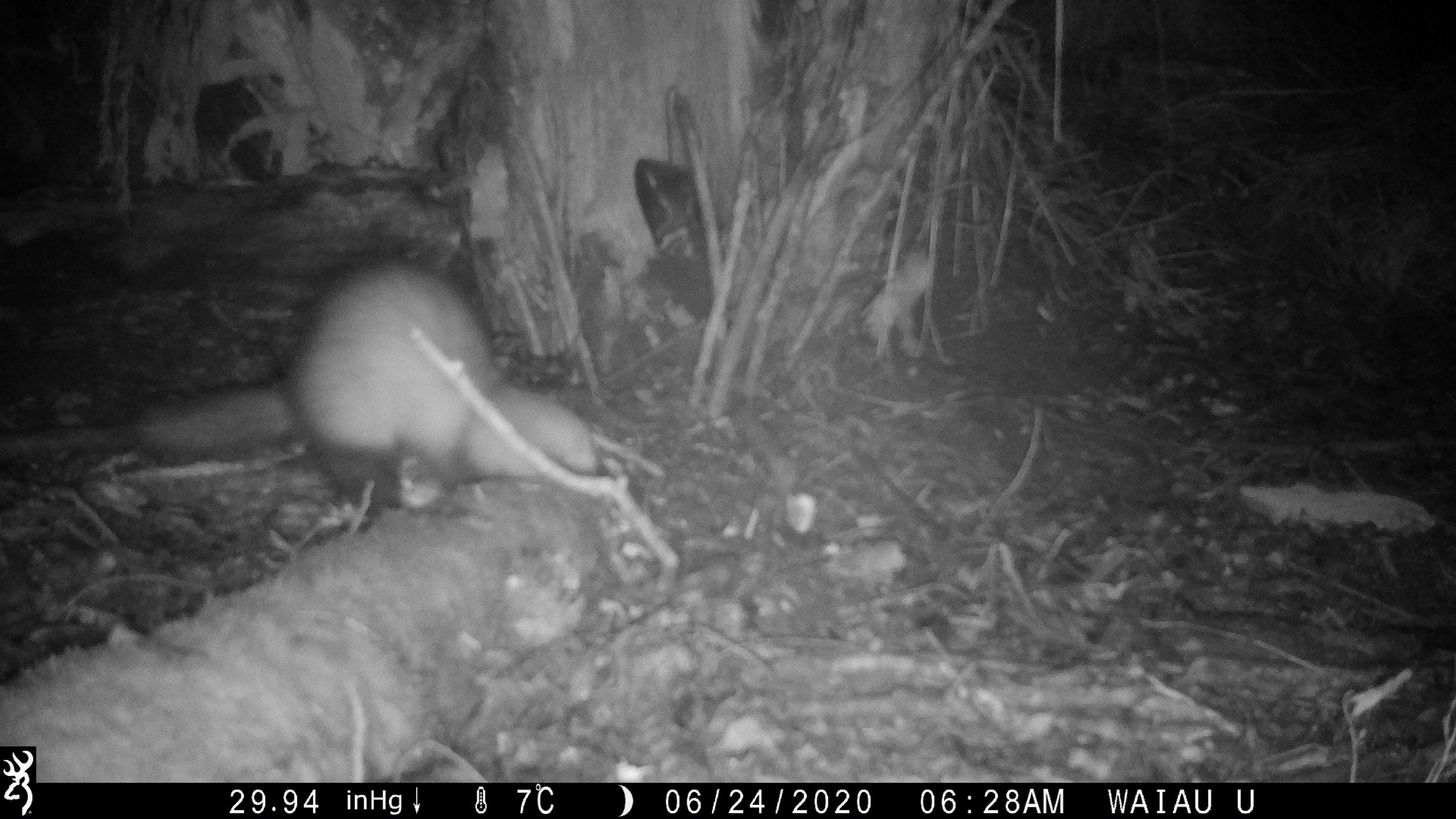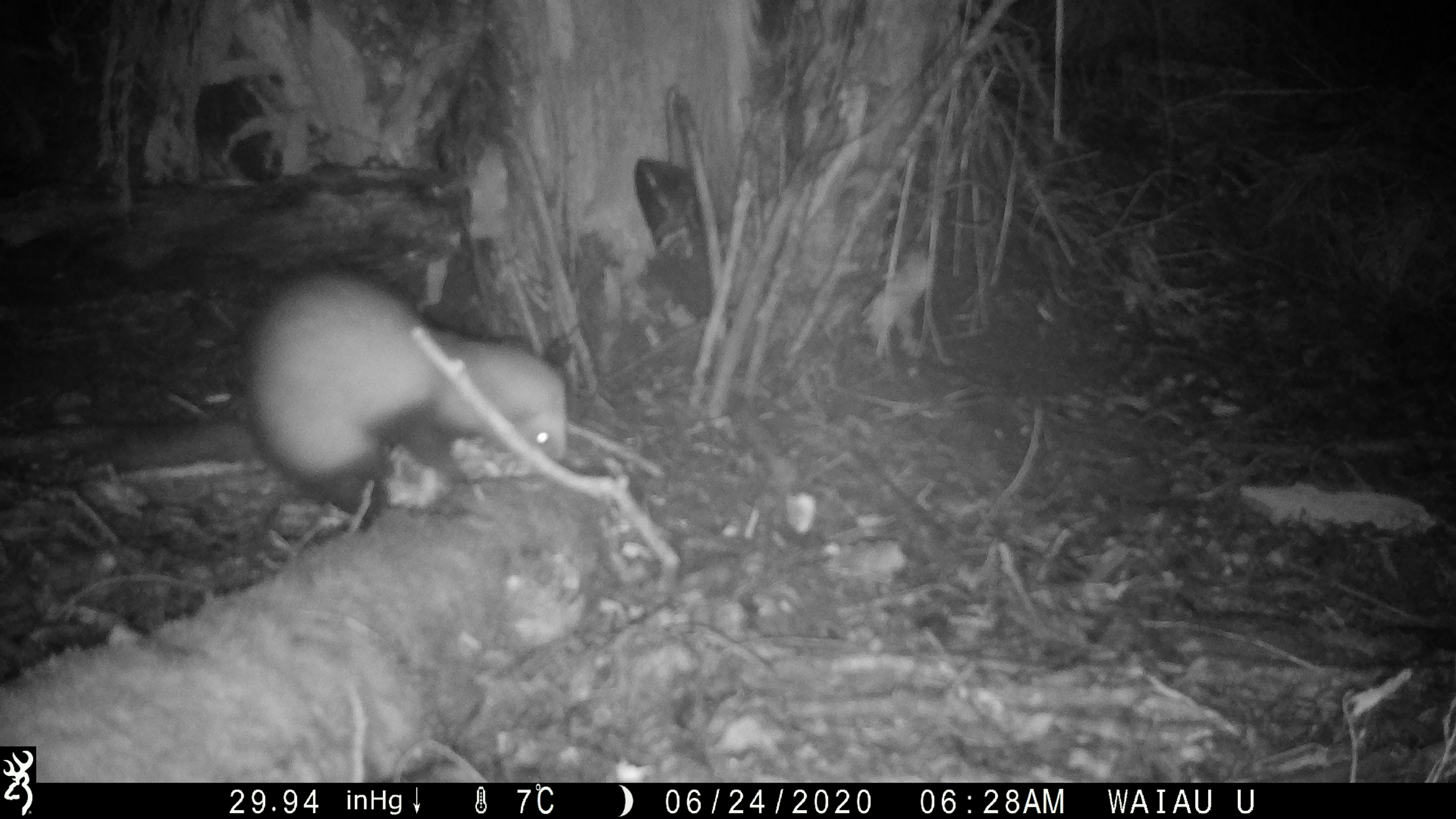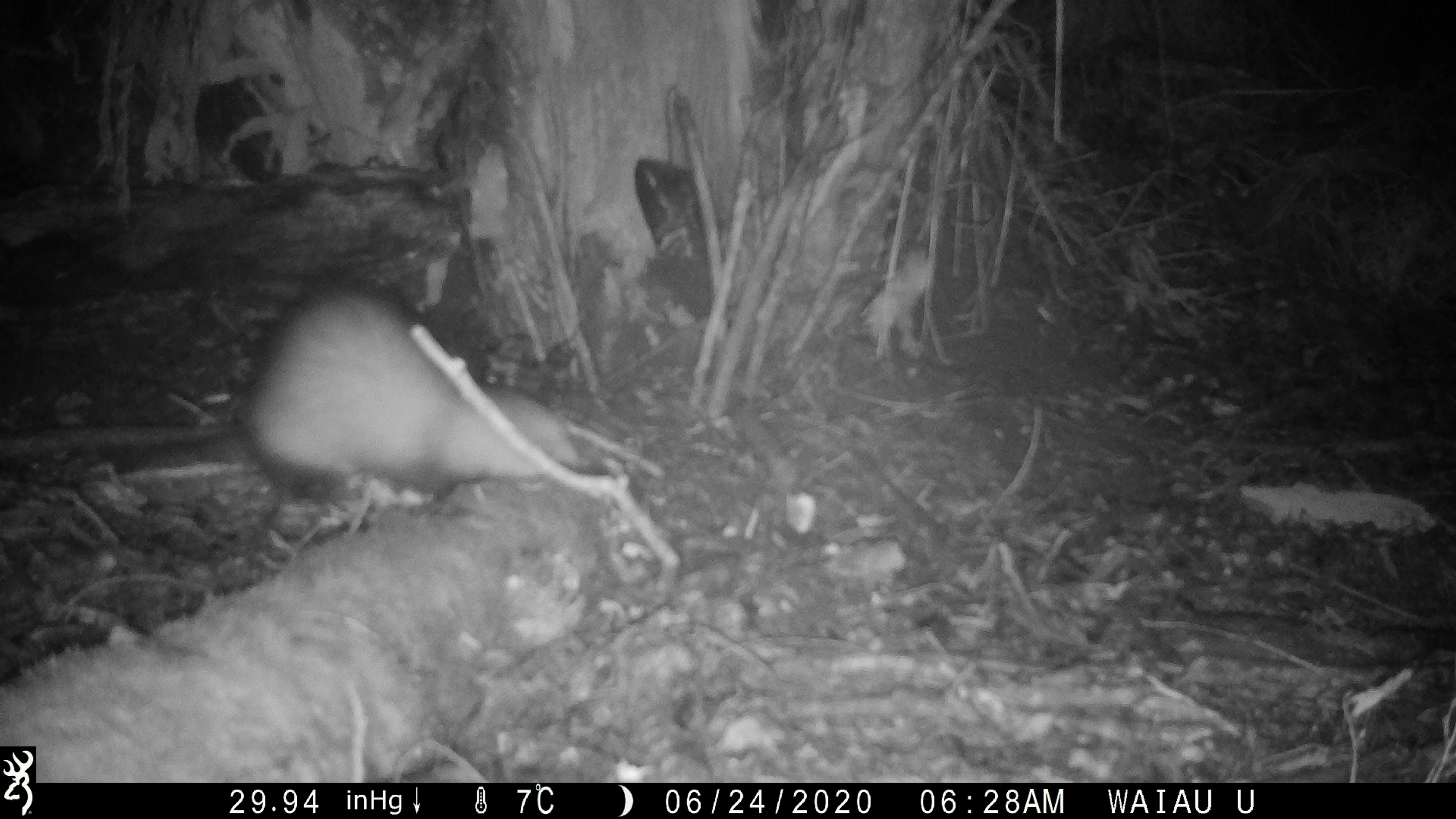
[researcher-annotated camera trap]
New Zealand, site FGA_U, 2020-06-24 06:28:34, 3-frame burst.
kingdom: Animalia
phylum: Chordata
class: Mammalia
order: Carnivora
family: Mustelidae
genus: Mustela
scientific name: Mustela furo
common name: ferret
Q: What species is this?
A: Ferret (Mustela furo).